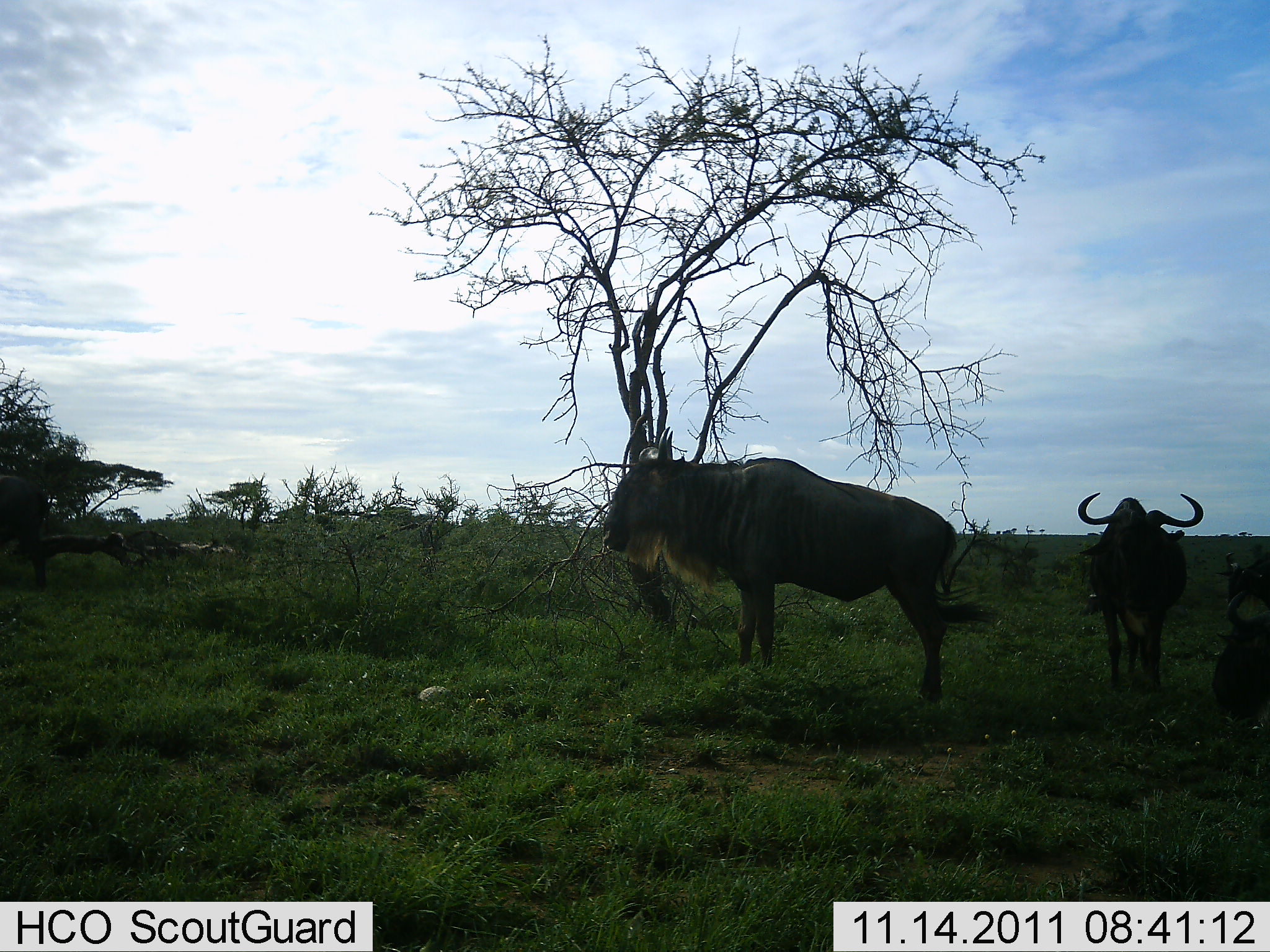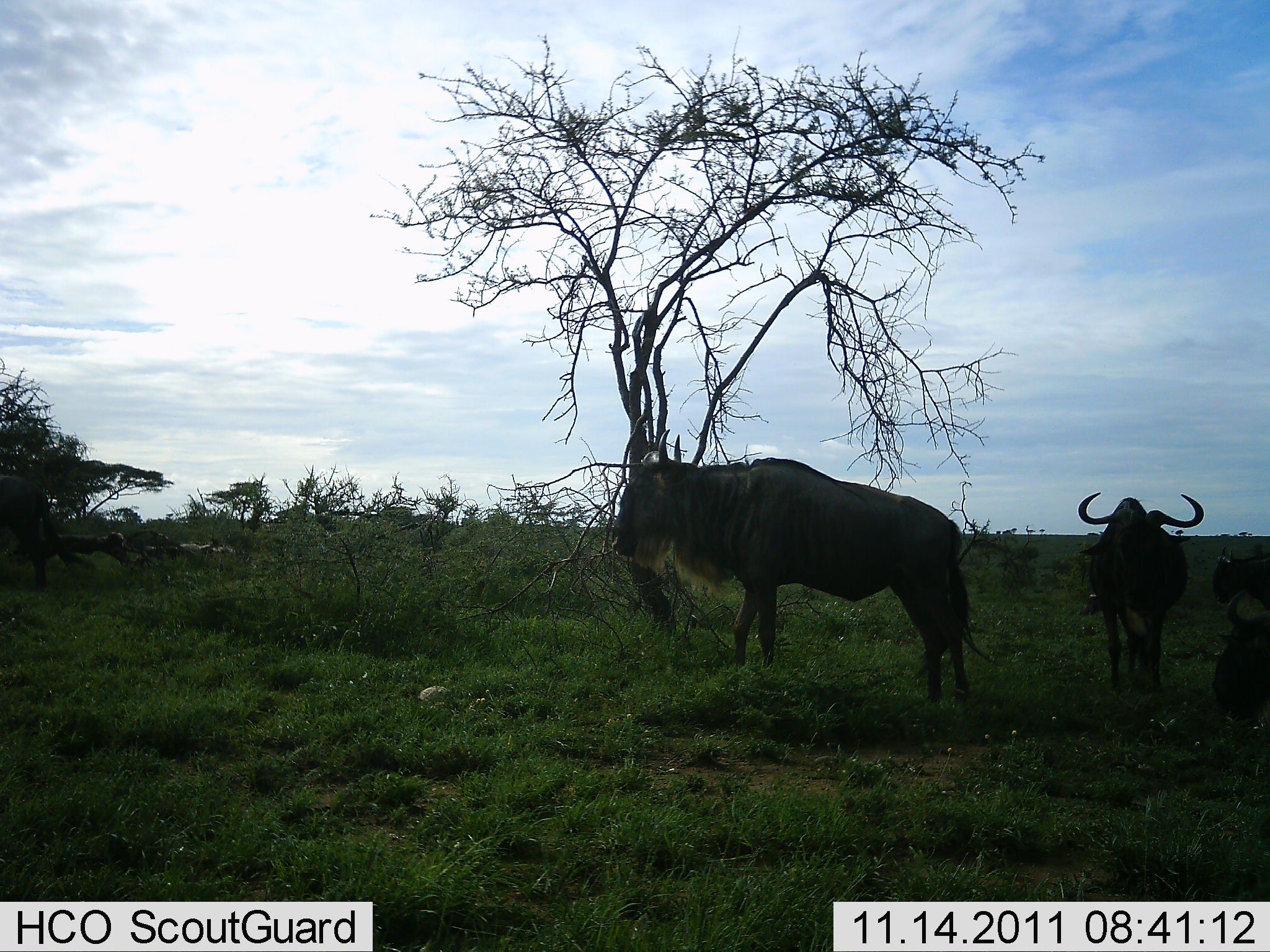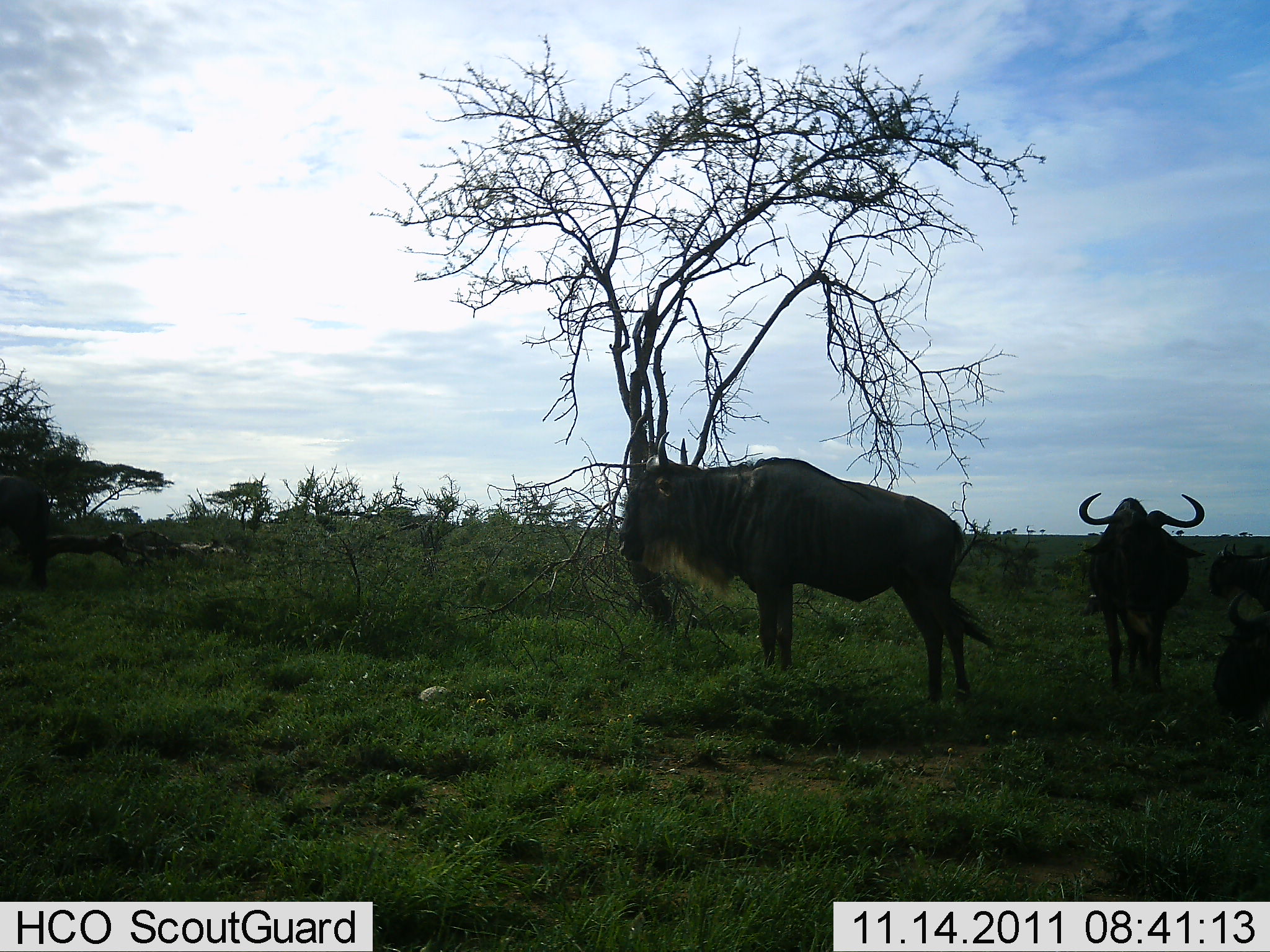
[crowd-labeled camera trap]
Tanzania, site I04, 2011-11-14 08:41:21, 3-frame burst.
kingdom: Animalia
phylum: Chordata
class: Mammalia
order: Artiodactyla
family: Bovidae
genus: Connochaetes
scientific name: Connochaetes taurinus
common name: blue wildebeest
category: wildebeest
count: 4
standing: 93%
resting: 29%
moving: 14%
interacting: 0%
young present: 0%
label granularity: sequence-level